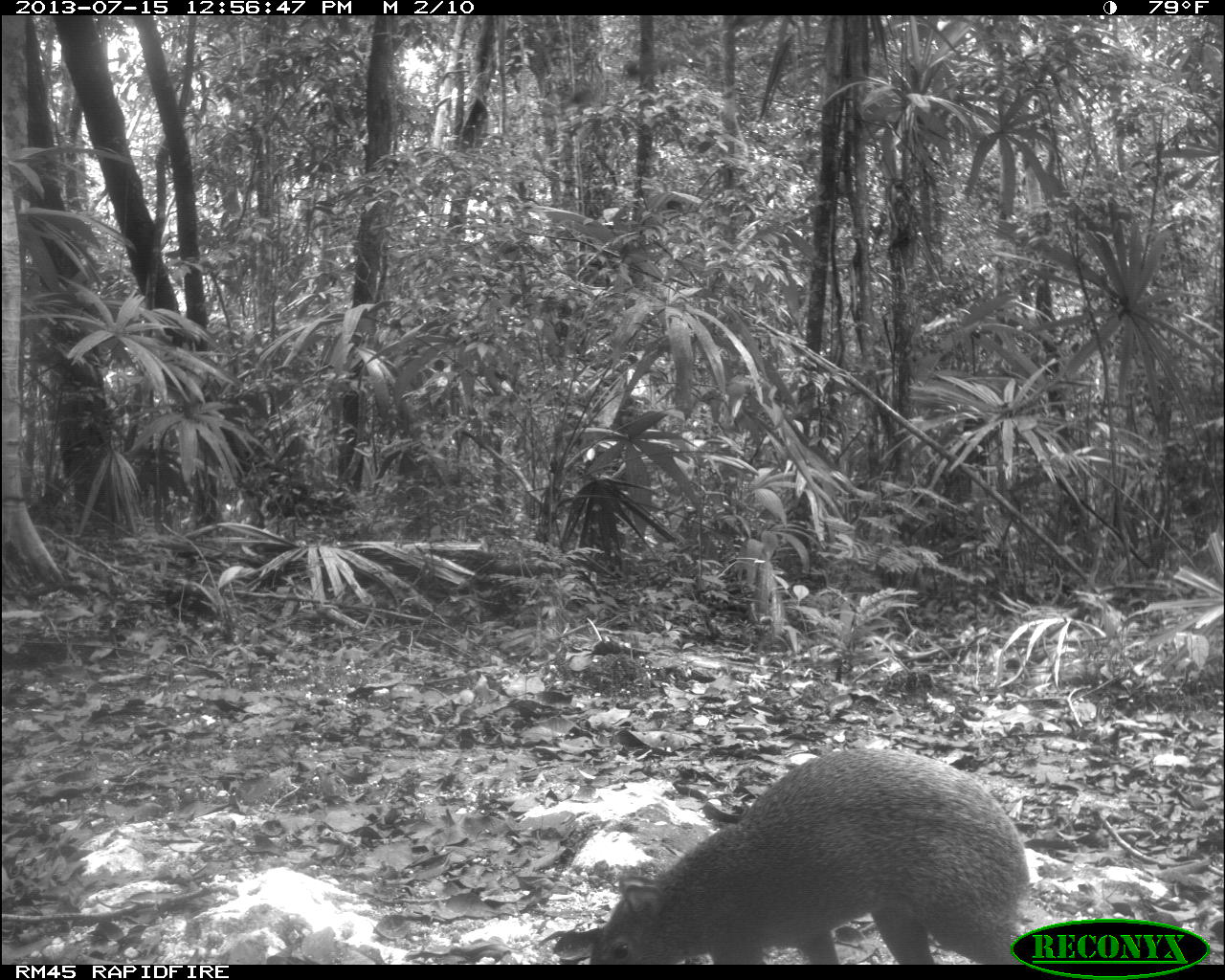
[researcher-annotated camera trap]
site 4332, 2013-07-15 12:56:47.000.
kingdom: Animalia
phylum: Chordata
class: Mammalia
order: Rodentia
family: Dasyproctidae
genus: Dasyprocta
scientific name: Dasyprocta punctata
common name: central american agouti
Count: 1.